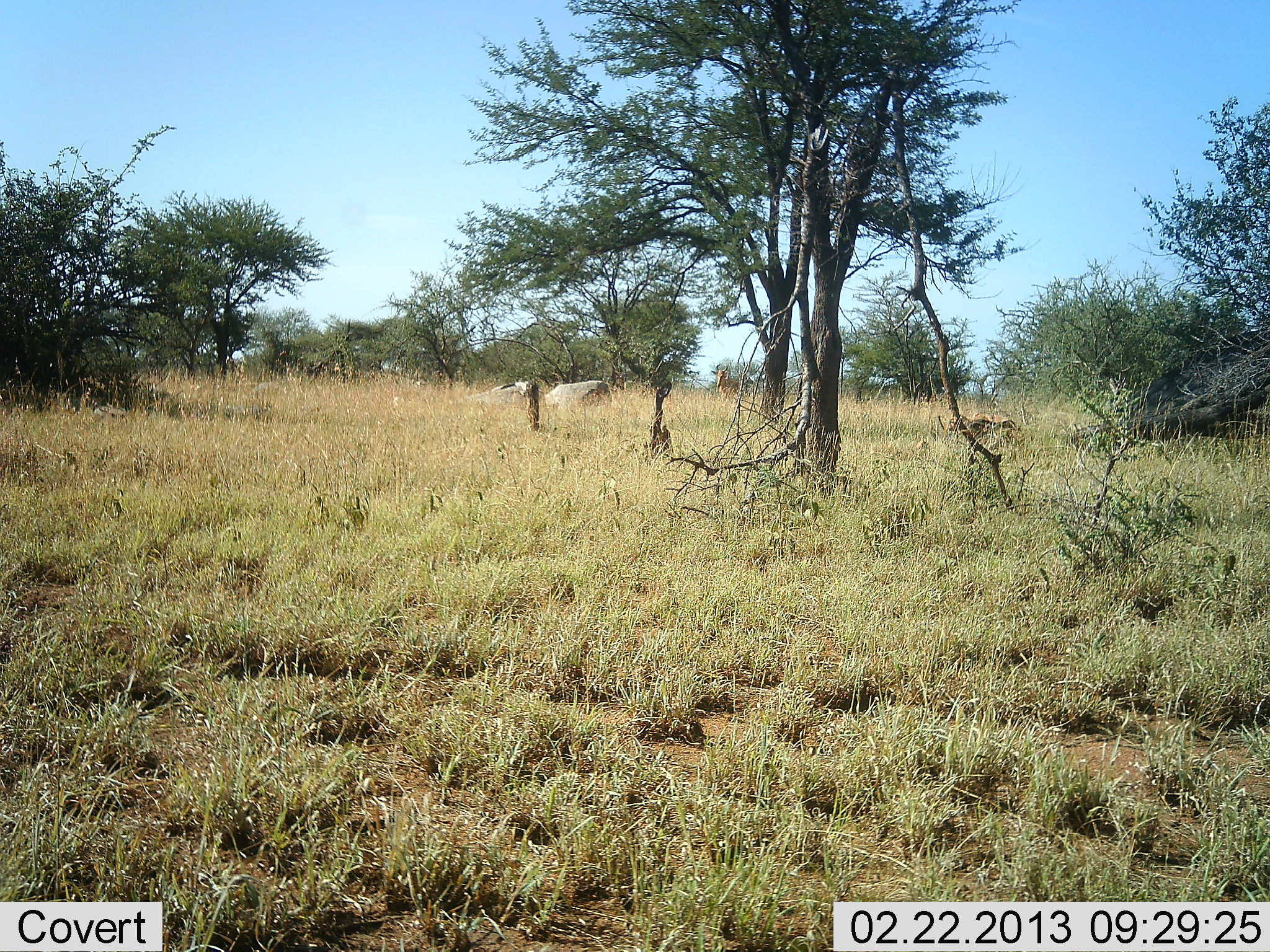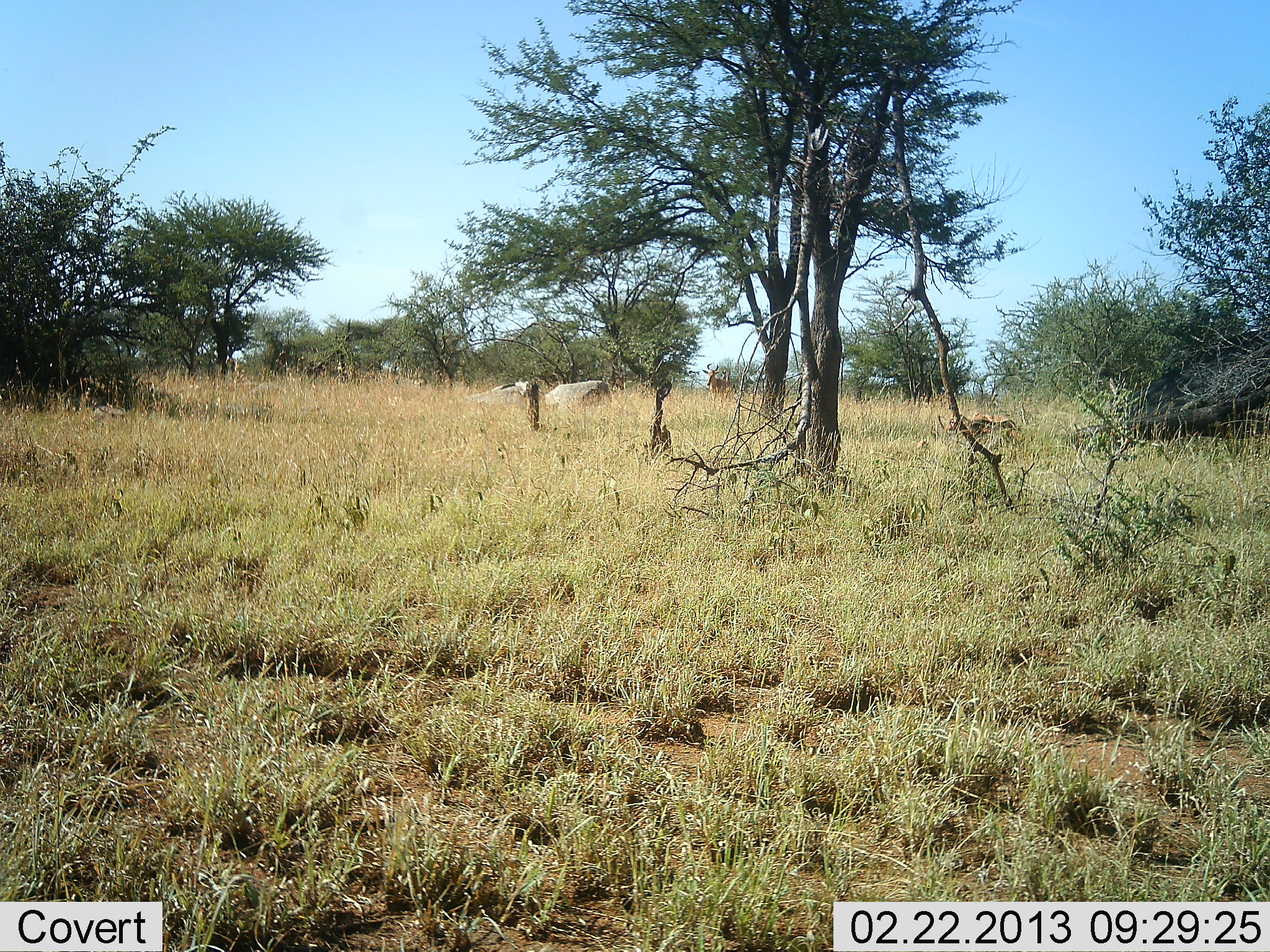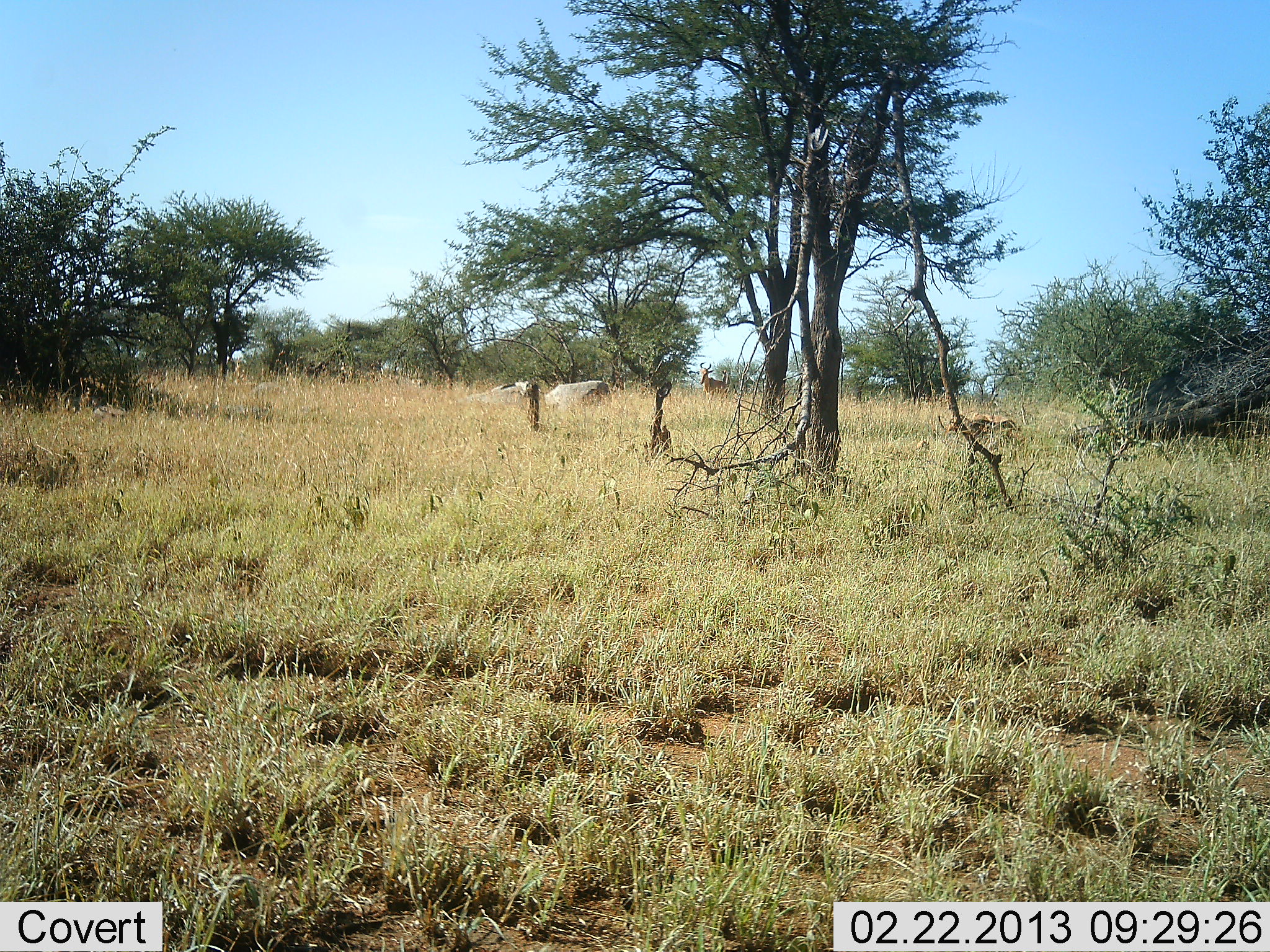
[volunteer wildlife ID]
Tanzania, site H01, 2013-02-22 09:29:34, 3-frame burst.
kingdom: Animalia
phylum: Chordata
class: Mammalia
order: Artiodactyla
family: Bovidae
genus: Alcelaphus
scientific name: Alcelaphus buselaphus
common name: hartebeest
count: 1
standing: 0%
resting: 0%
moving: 100%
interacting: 0%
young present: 0%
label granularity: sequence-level